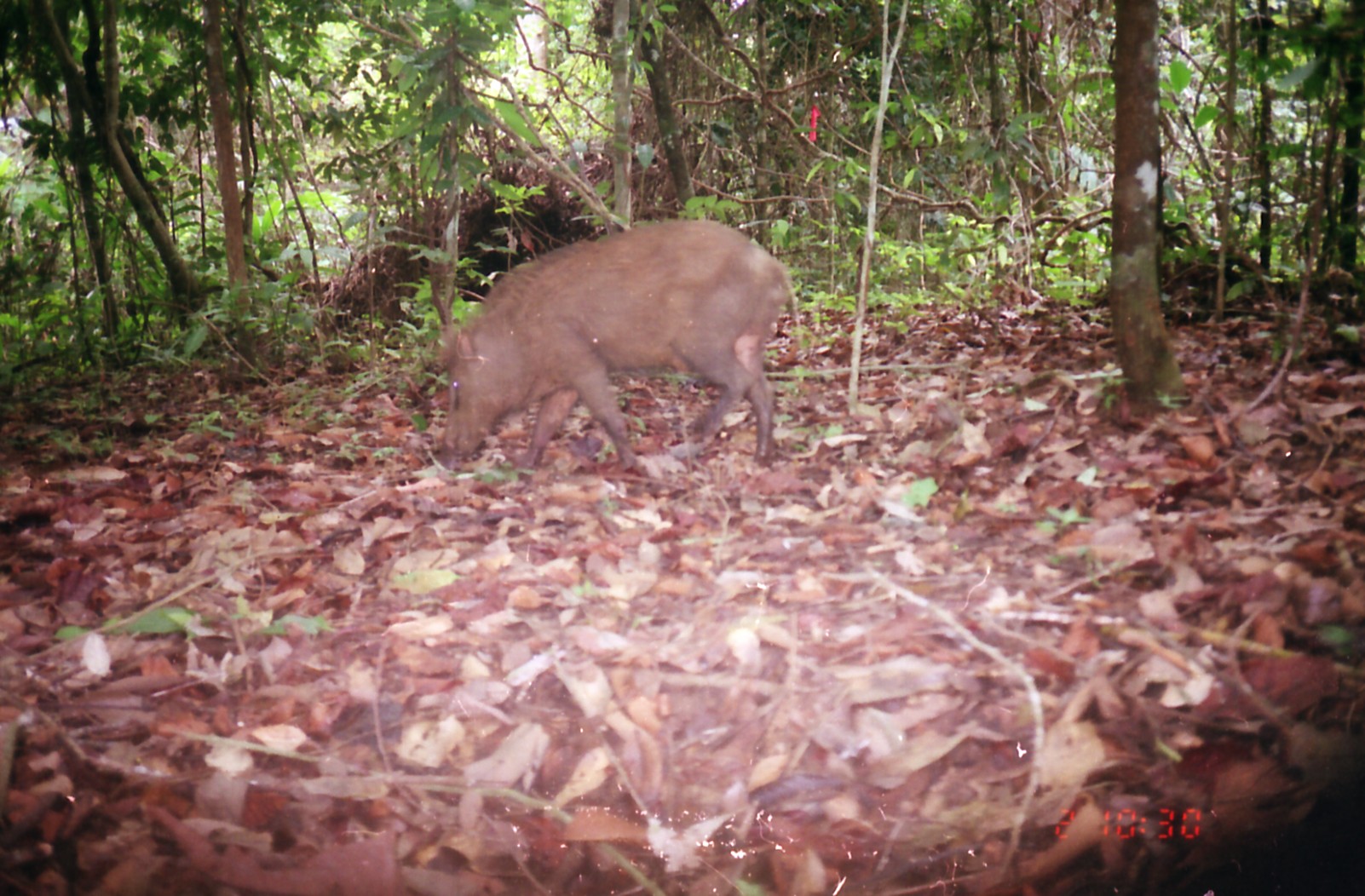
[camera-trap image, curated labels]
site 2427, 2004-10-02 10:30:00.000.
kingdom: Animalia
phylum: Chordata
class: Mammalia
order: Artiodactyla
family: Suidae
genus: Sus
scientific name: Sus scrofa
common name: wild boar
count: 1